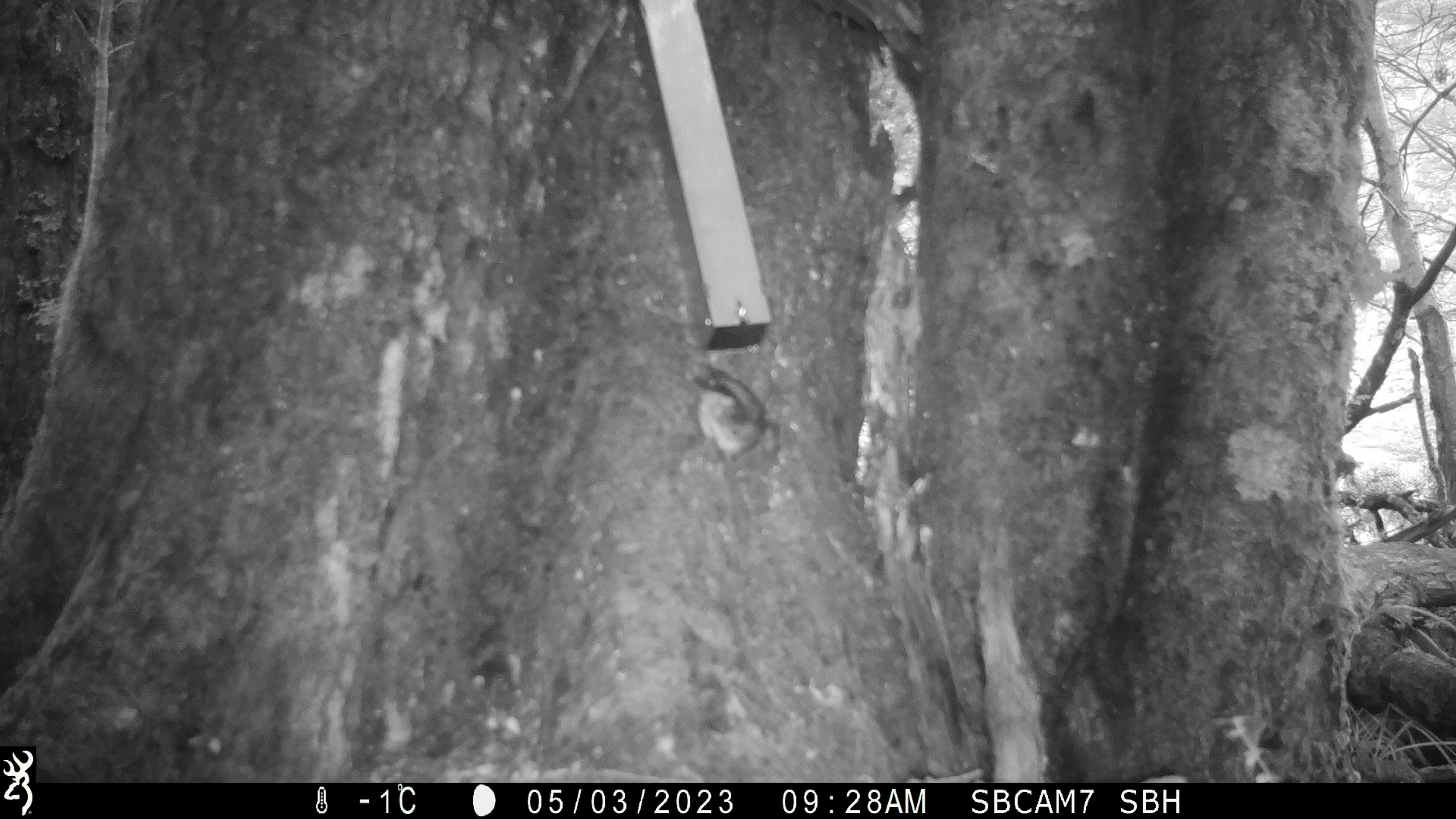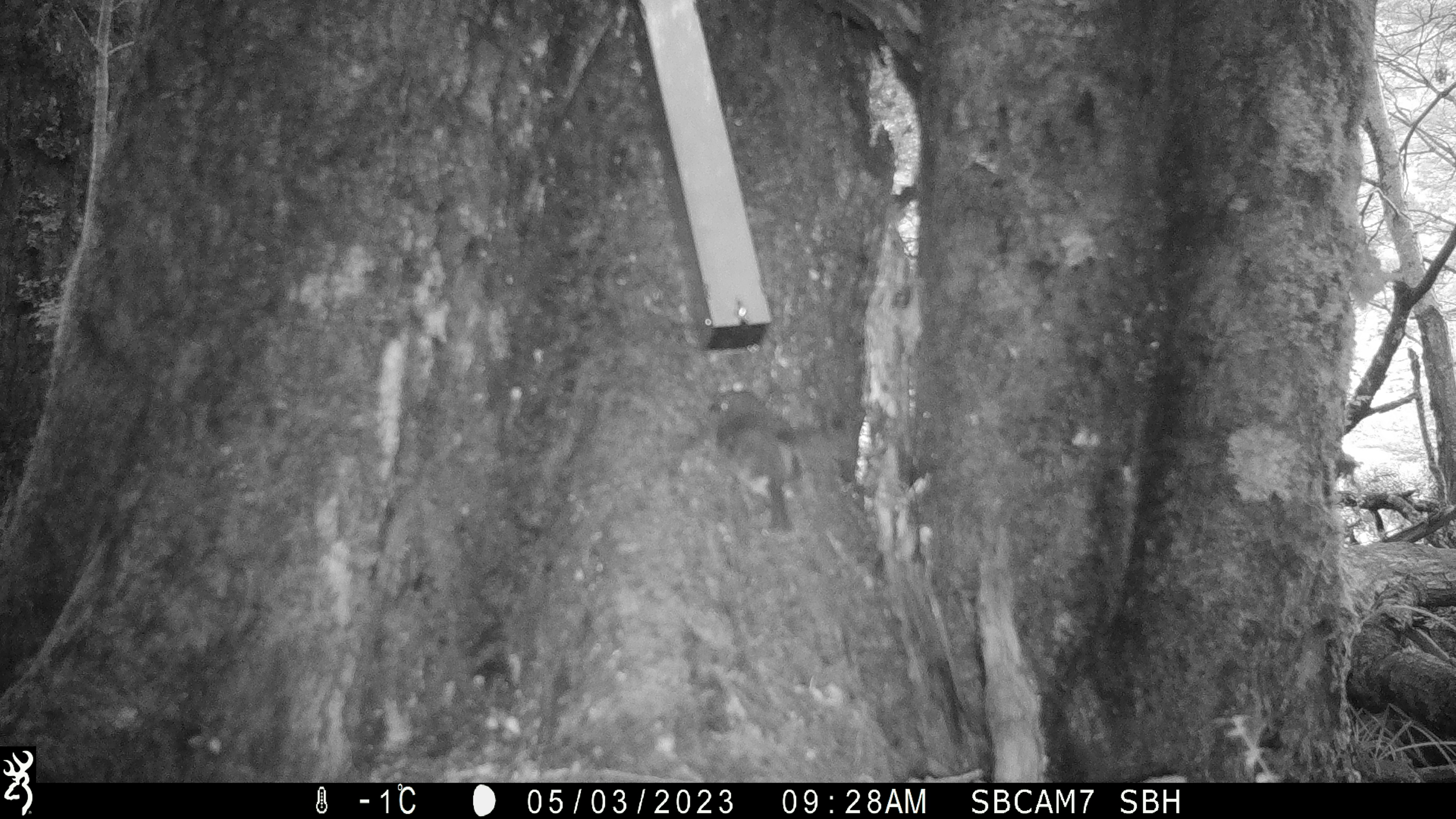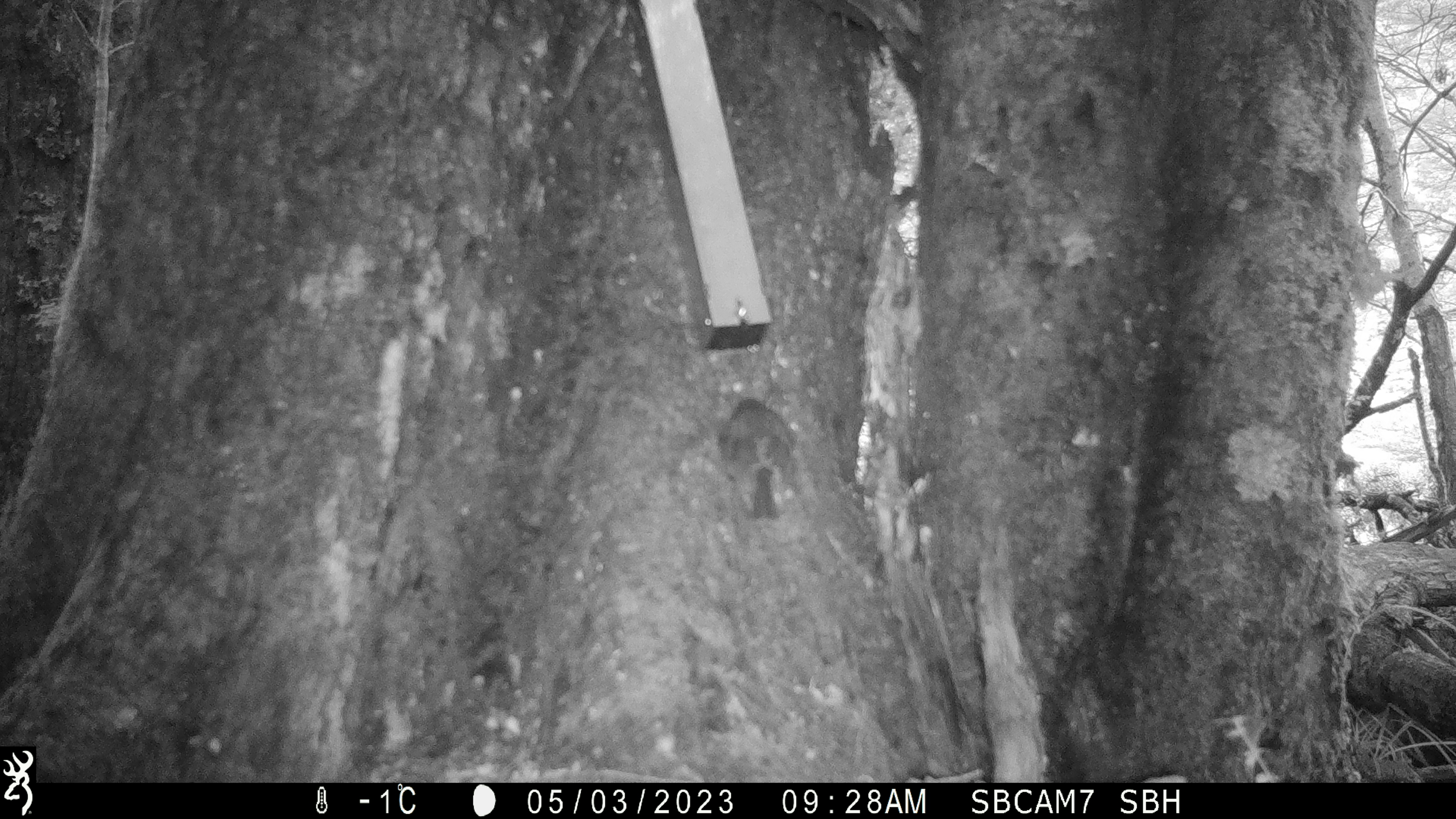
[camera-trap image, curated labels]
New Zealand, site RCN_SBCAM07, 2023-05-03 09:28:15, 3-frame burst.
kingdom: Animalia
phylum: Chordata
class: Aves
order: Passeriformes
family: Petroicidae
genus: Petroica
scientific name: Petroica australis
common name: new zealand robin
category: robin